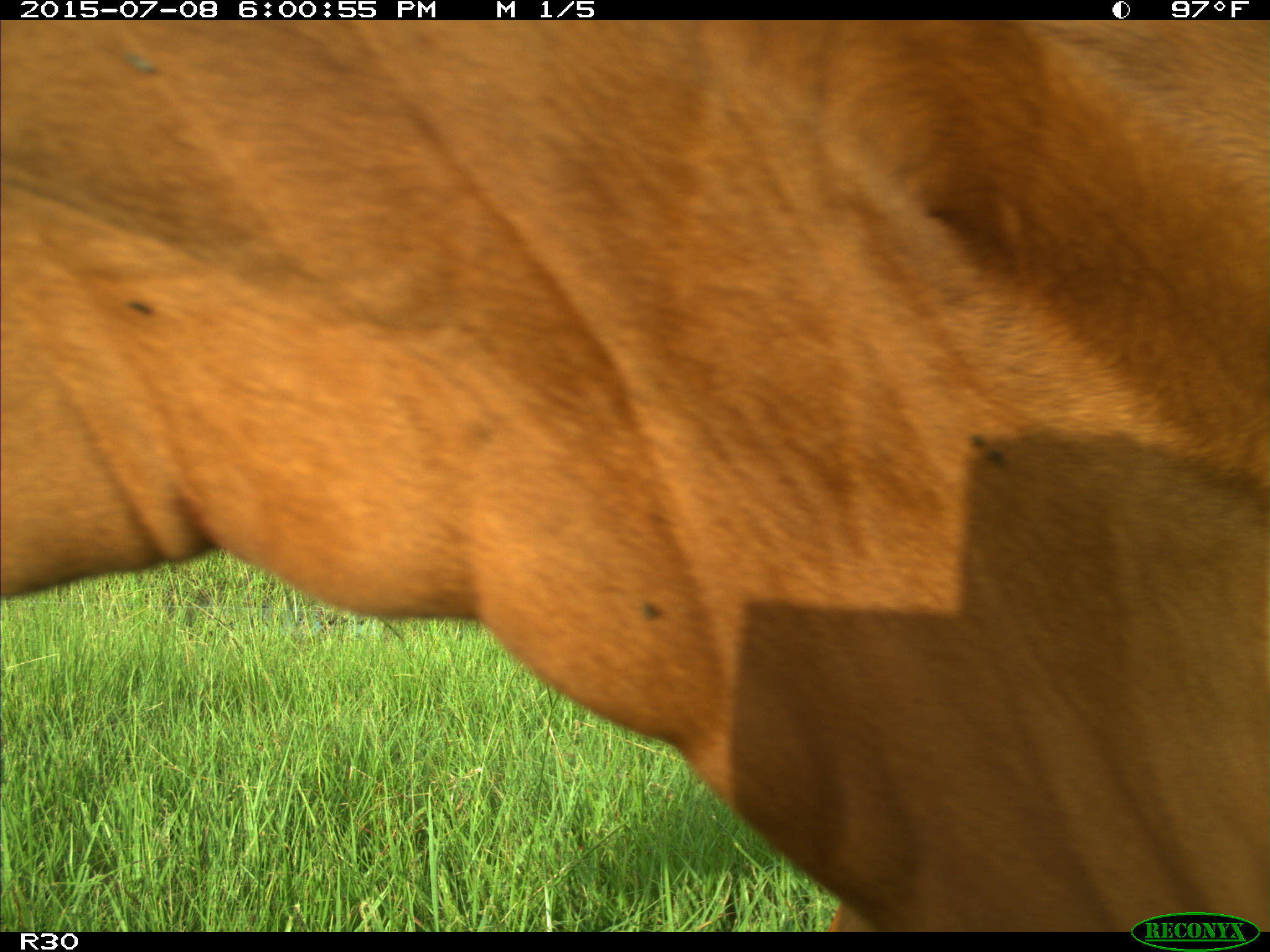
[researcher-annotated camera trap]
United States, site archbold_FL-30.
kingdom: Animalia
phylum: Chordata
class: Mammalia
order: Artiodactyla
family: Bovidae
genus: Bos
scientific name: Bos taurus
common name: domestic cow